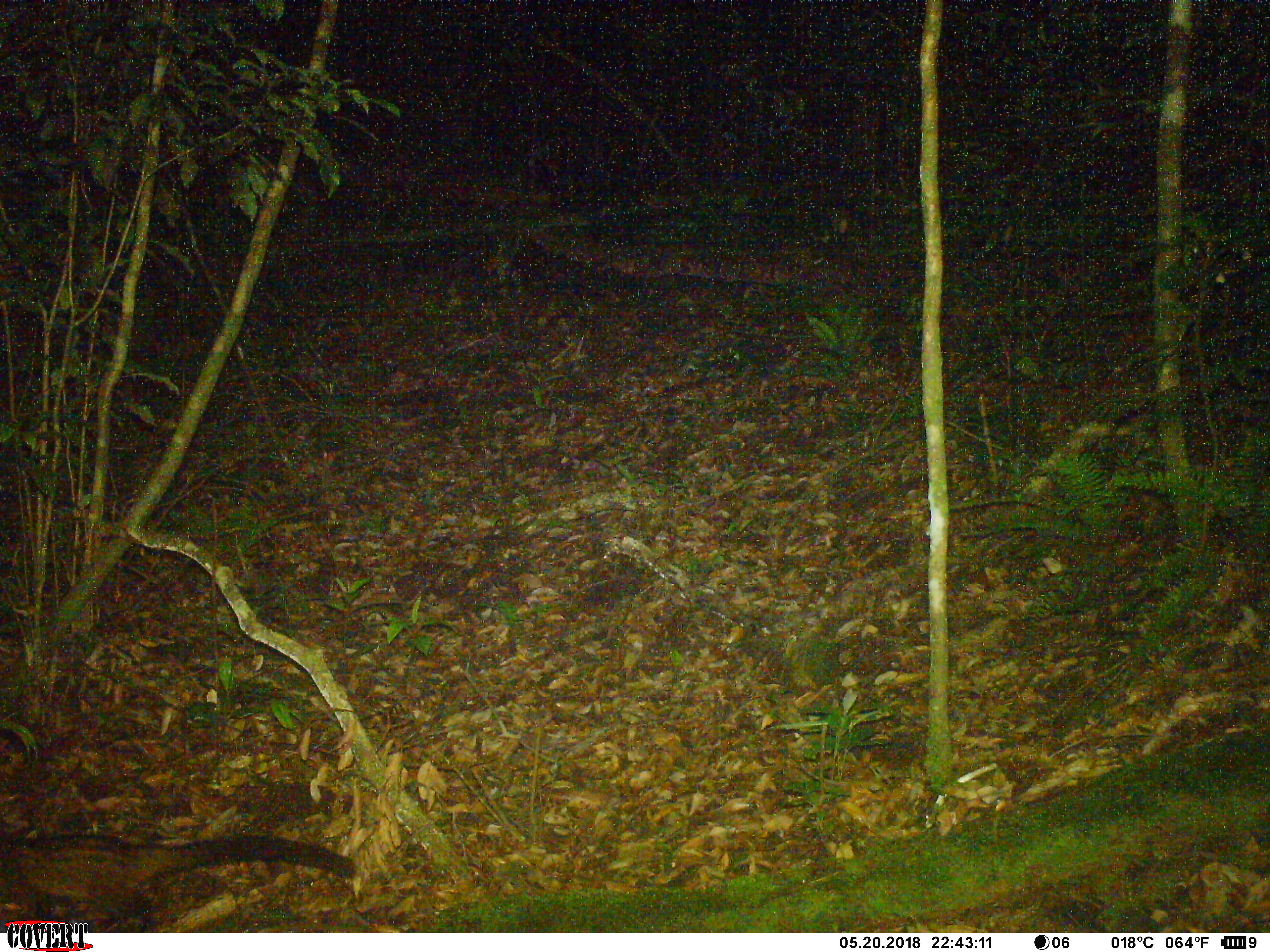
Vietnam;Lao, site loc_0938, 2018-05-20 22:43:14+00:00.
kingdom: Animalia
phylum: Chordata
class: Mammalia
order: Carnivora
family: Viverridae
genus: Paradoxurus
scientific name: Paradoxurus hermaphroditus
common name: common palm civet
Common palm civet (Paradoxurus hermaphroditus). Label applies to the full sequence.